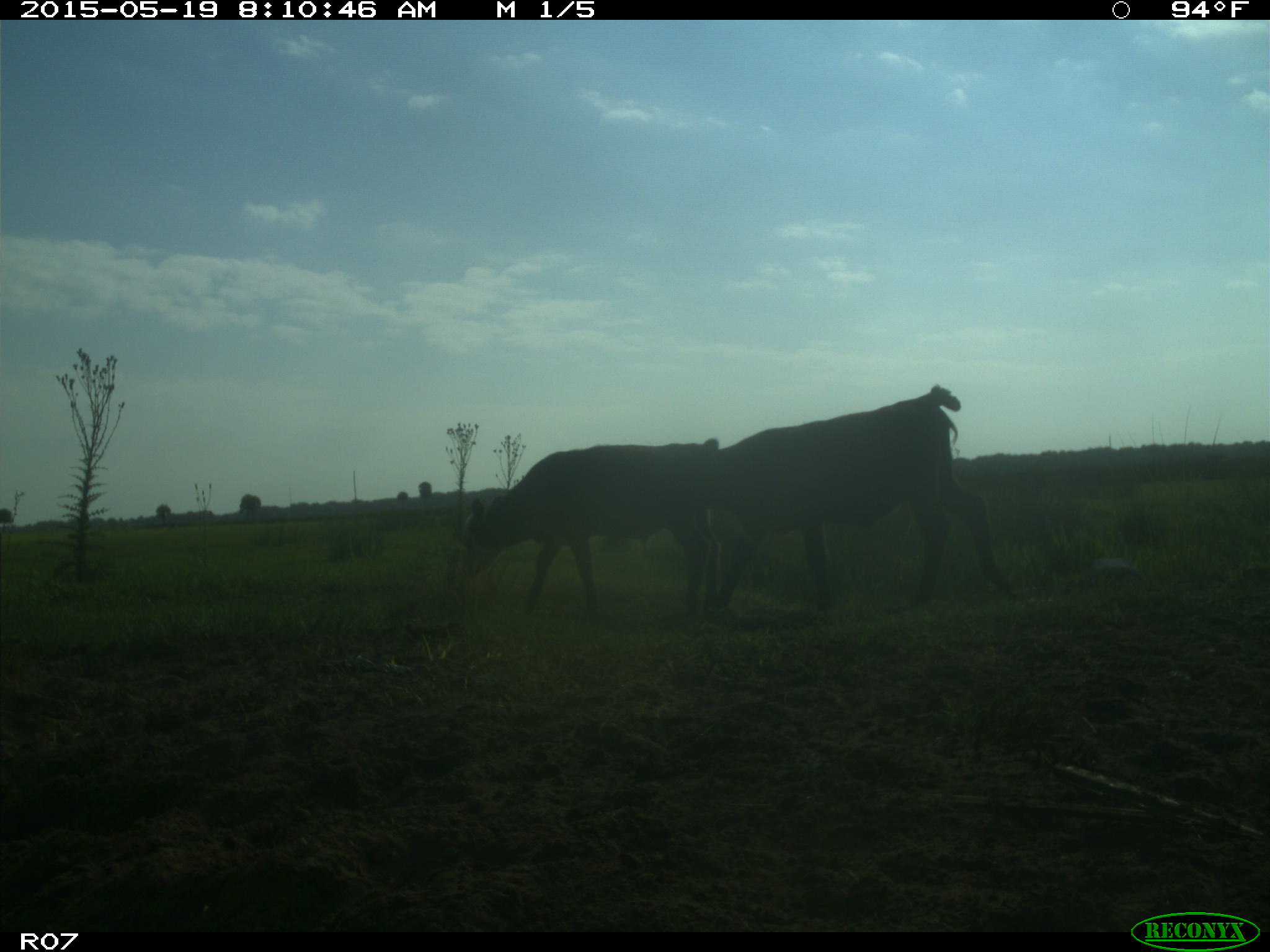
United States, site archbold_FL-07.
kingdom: Animalia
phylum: Chordata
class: Mammalia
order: Artiodactyla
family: Bovidae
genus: Bos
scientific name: Bos taurus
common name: domestic cow